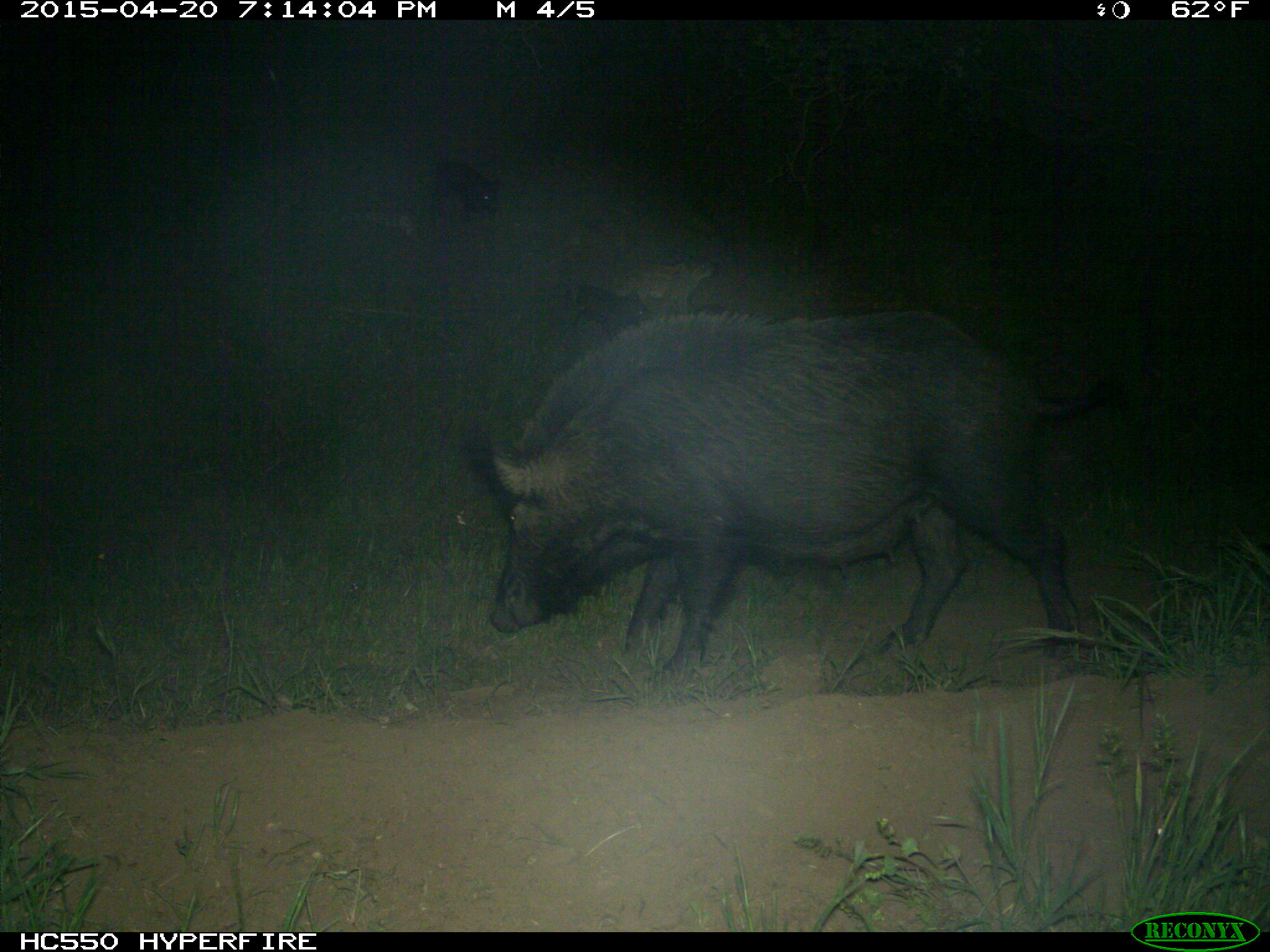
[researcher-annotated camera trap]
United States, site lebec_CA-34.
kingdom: Animalia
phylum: Chordata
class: Mammalia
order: Artiodactyla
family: Suidae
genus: Sus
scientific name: Sus scrofa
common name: wild boar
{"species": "Sus scrofa (wild boar)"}